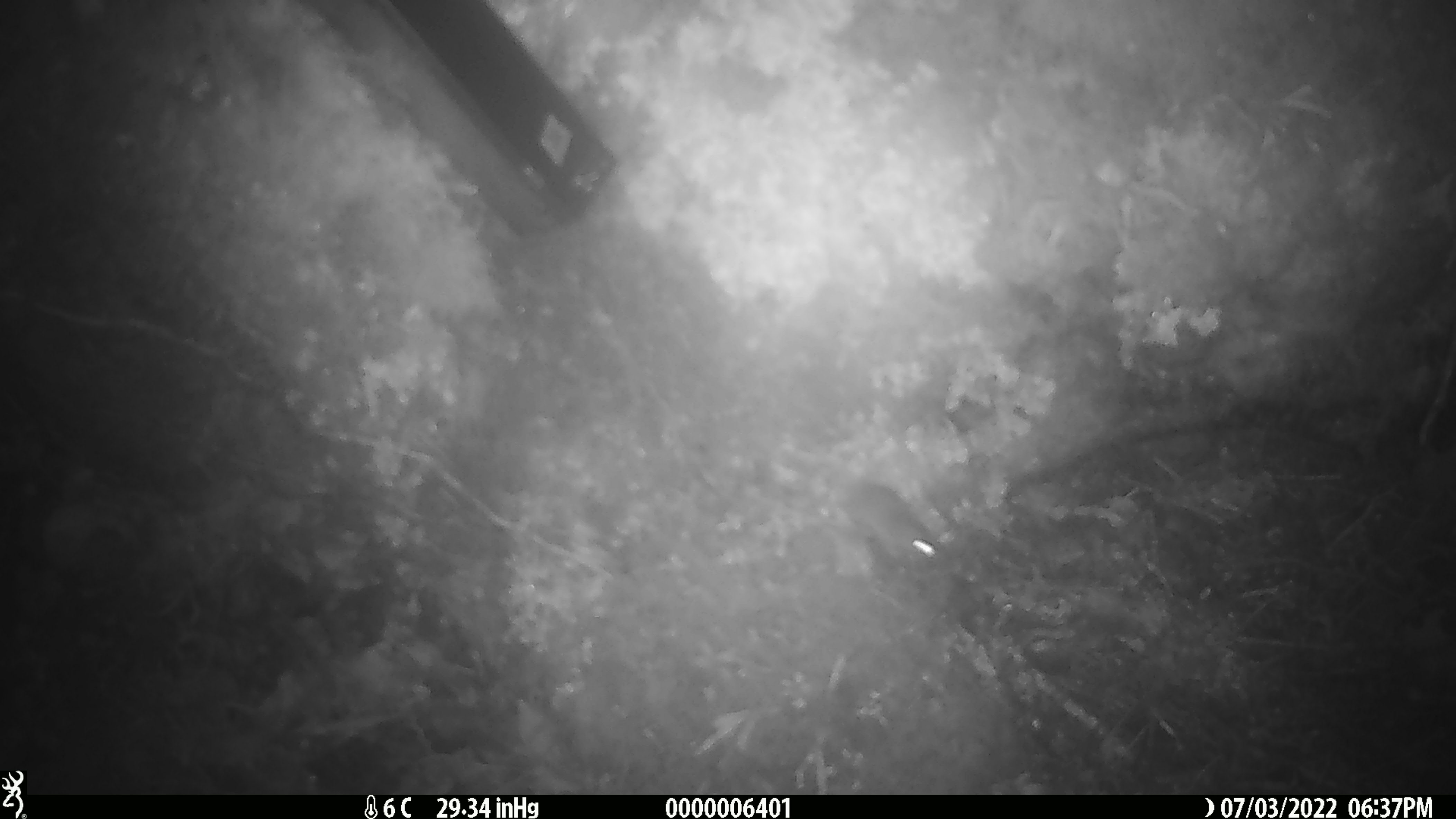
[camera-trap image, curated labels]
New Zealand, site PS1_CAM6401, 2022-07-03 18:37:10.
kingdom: Animalia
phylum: Chordata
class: Mammalia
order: Rodentia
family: Muridae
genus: Mus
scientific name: Mus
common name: mouse